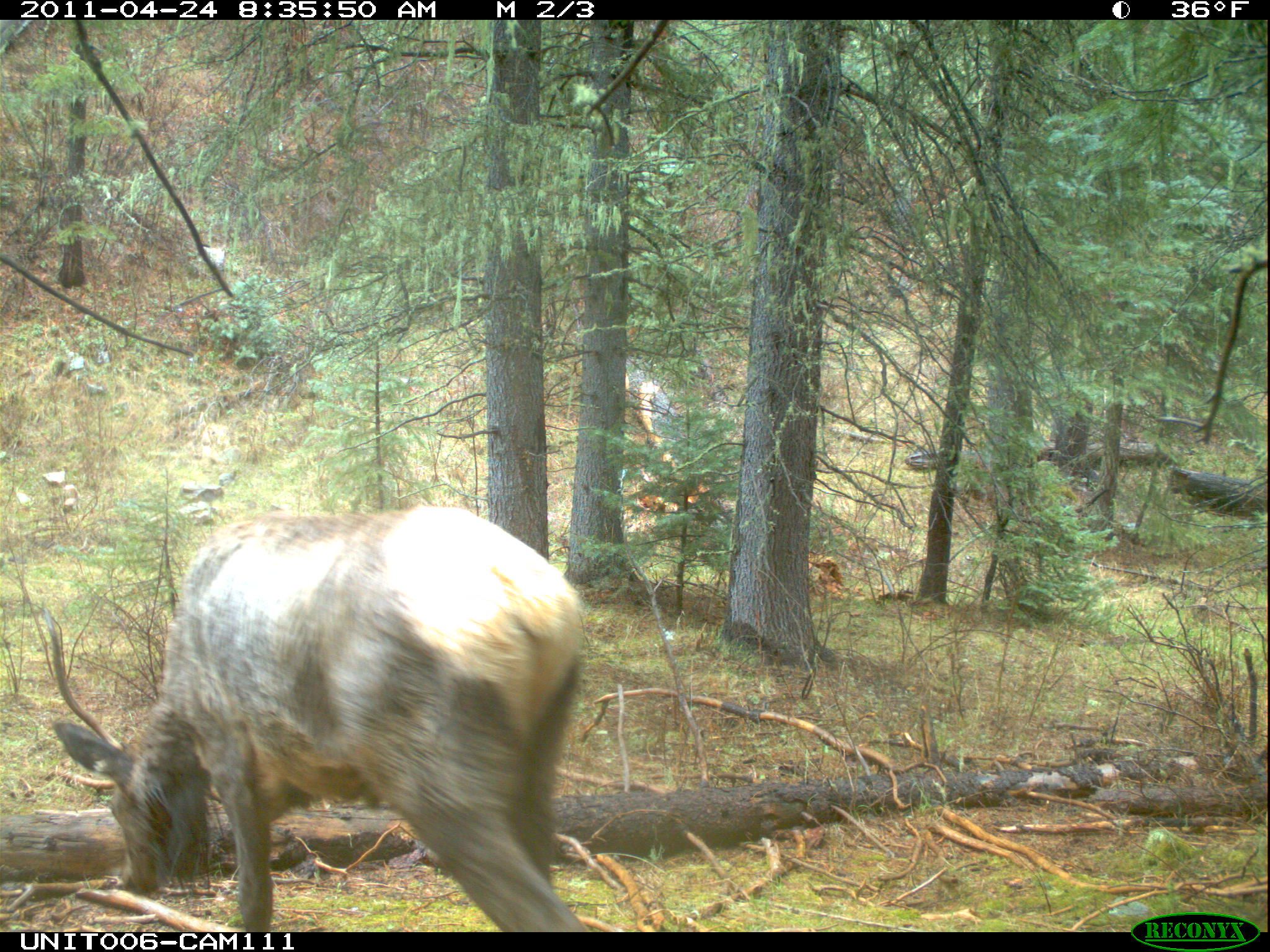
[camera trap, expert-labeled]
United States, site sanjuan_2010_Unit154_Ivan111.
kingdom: Animalia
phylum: Chordata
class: Mammalia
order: Artiodactyla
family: Cervidae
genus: Cervus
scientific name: Cervus elaphus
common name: red deer